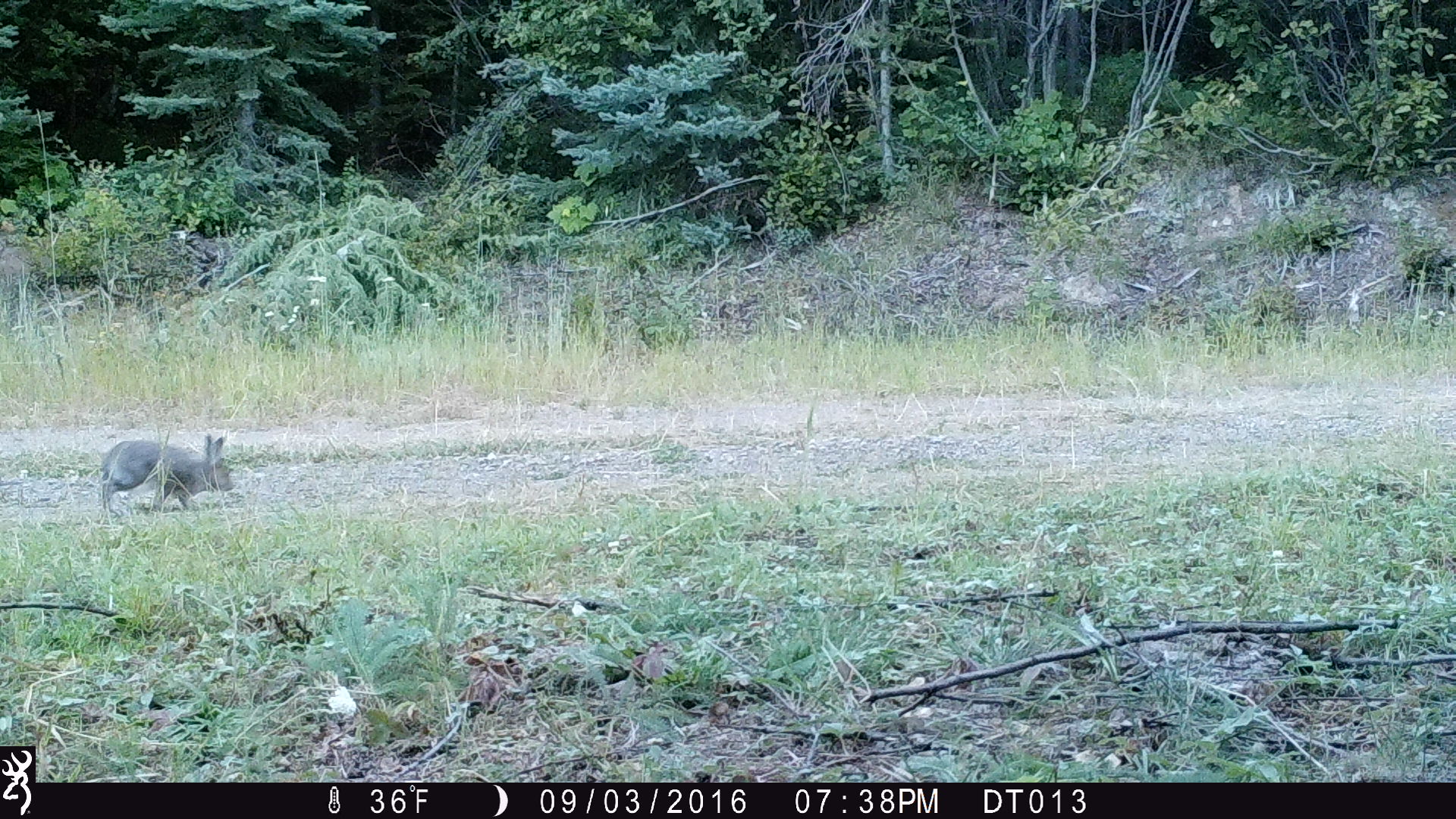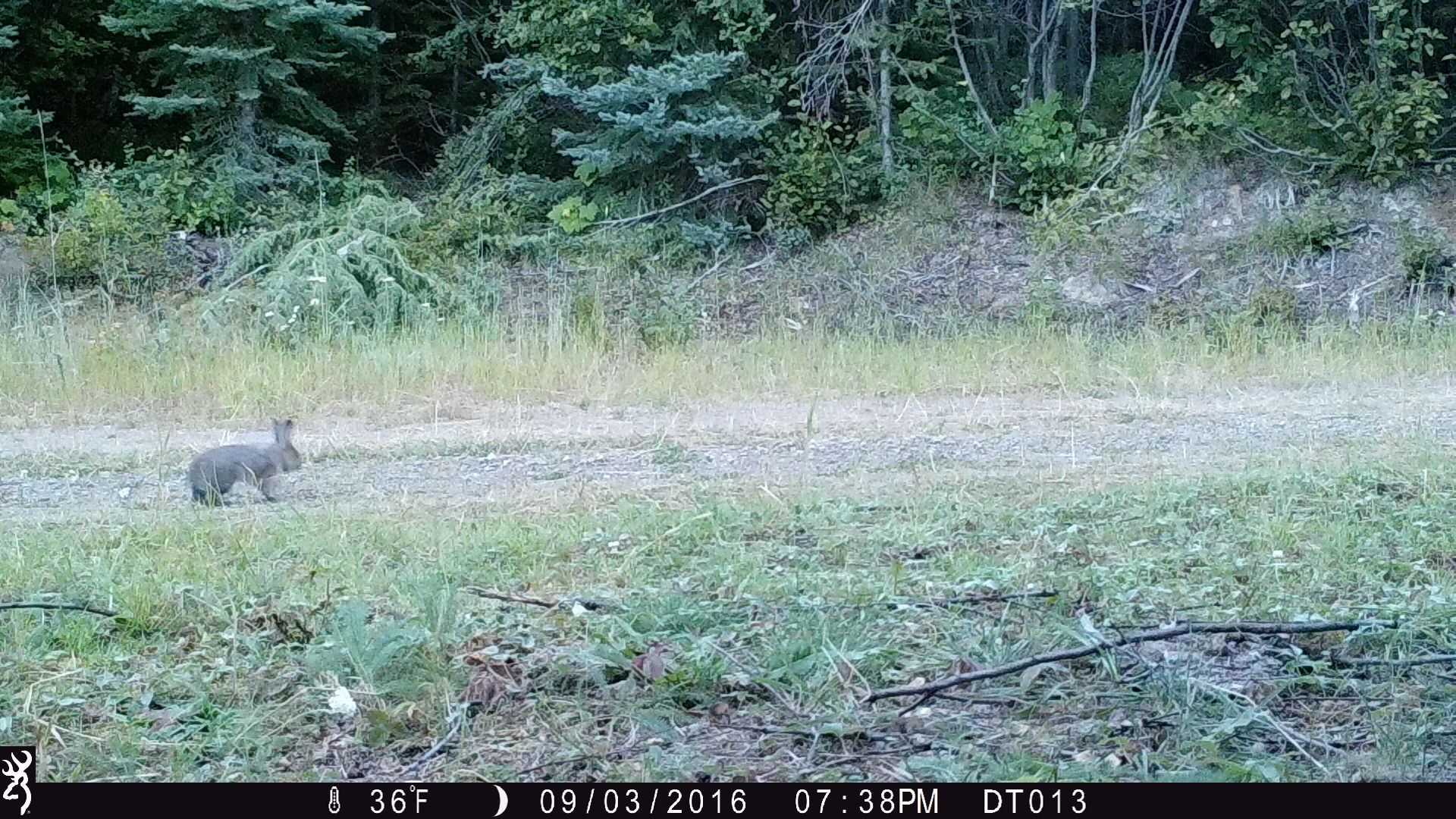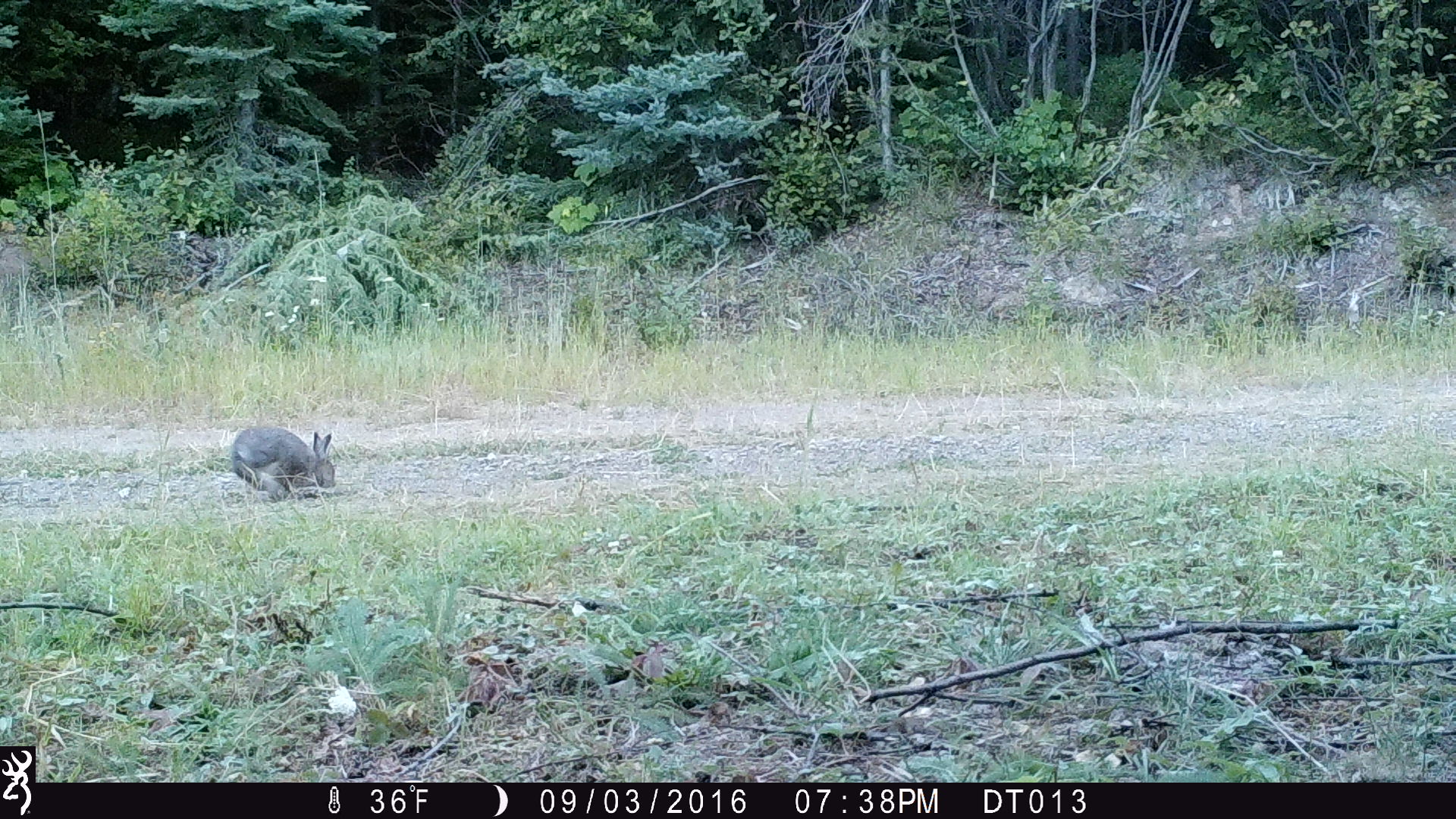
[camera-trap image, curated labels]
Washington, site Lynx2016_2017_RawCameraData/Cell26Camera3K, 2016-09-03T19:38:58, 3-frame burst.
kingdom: Animalia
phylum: Chordata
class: Mammalia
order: Lagomorpha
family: Leporidae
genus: Lepus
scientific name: Lepus americanus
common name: snowshoe hare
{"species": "Lepus americanus (snowshoe hare)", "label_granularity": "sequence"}